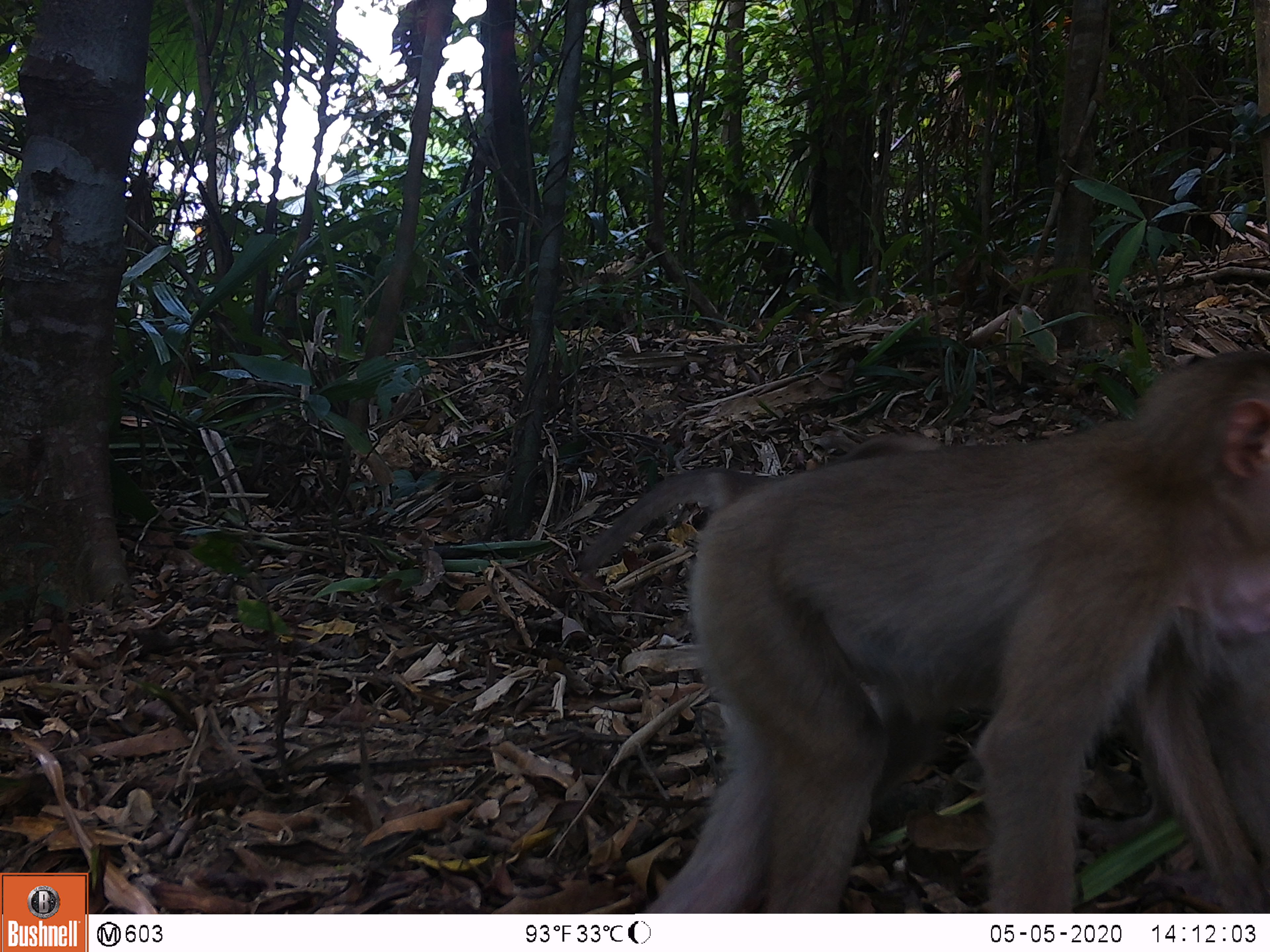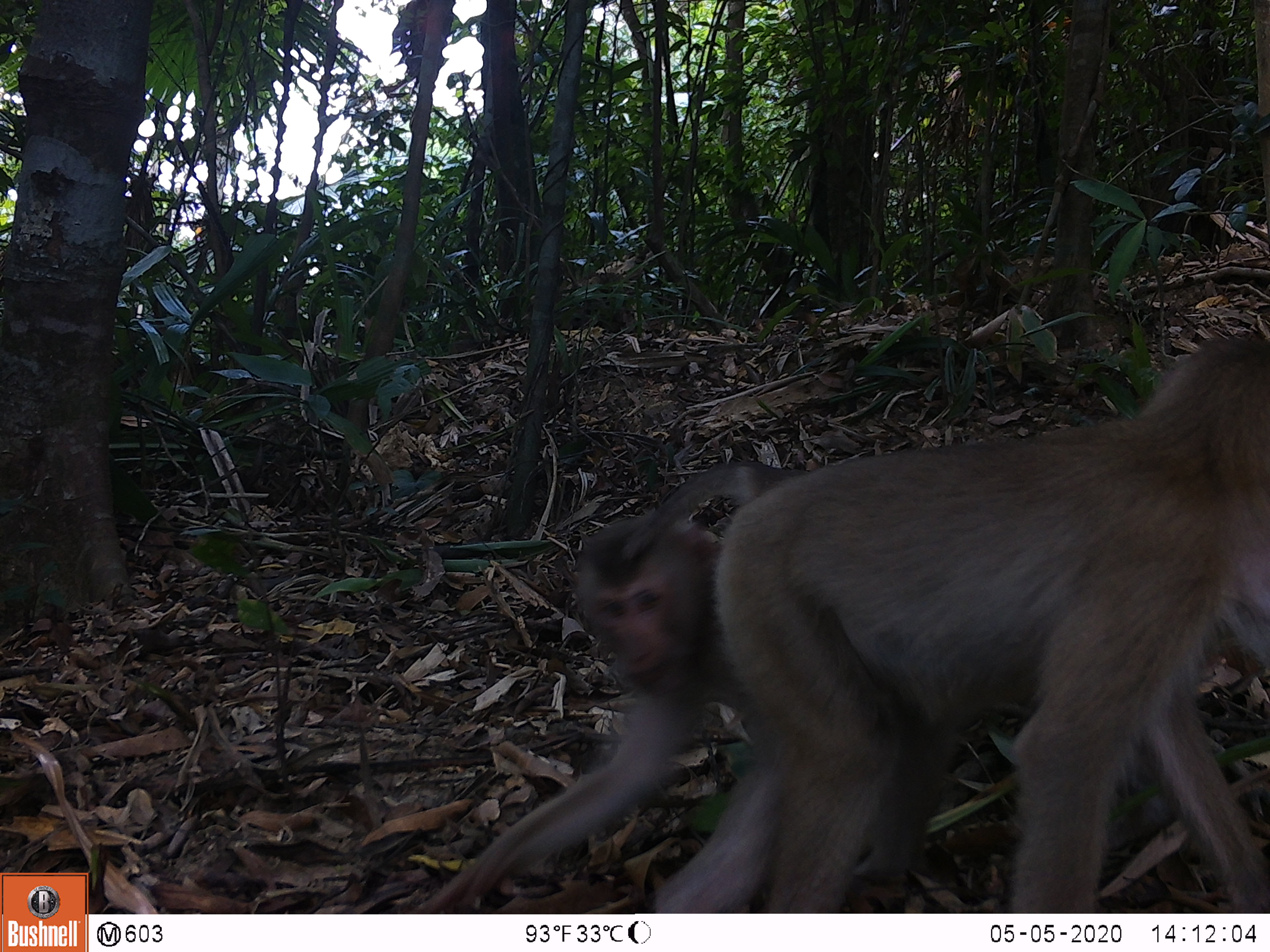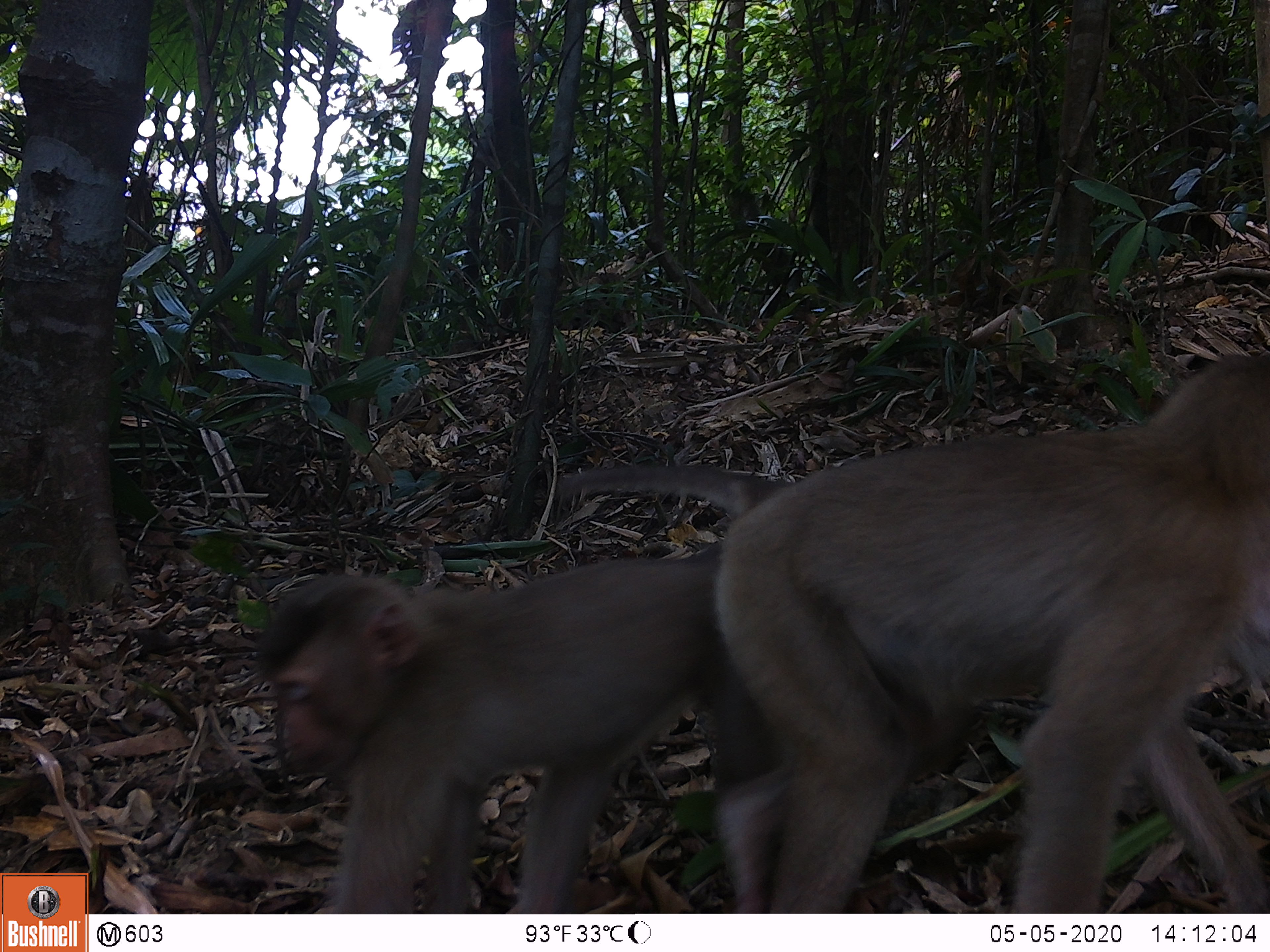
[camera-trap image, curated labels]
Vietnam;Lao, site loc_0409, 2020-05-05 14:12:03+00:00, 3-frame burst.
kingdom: Animalia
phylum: Chordata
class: Mammalia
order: Primates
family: Cercopithecidae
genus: Macaca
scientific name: Macaca nemestrina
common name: pig-tailed macaque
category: pig tailed macaque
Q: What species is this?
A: Pig tailed macaque (pig-tailed macaque) (Macaca nemestrina).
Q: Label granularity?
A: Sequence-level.